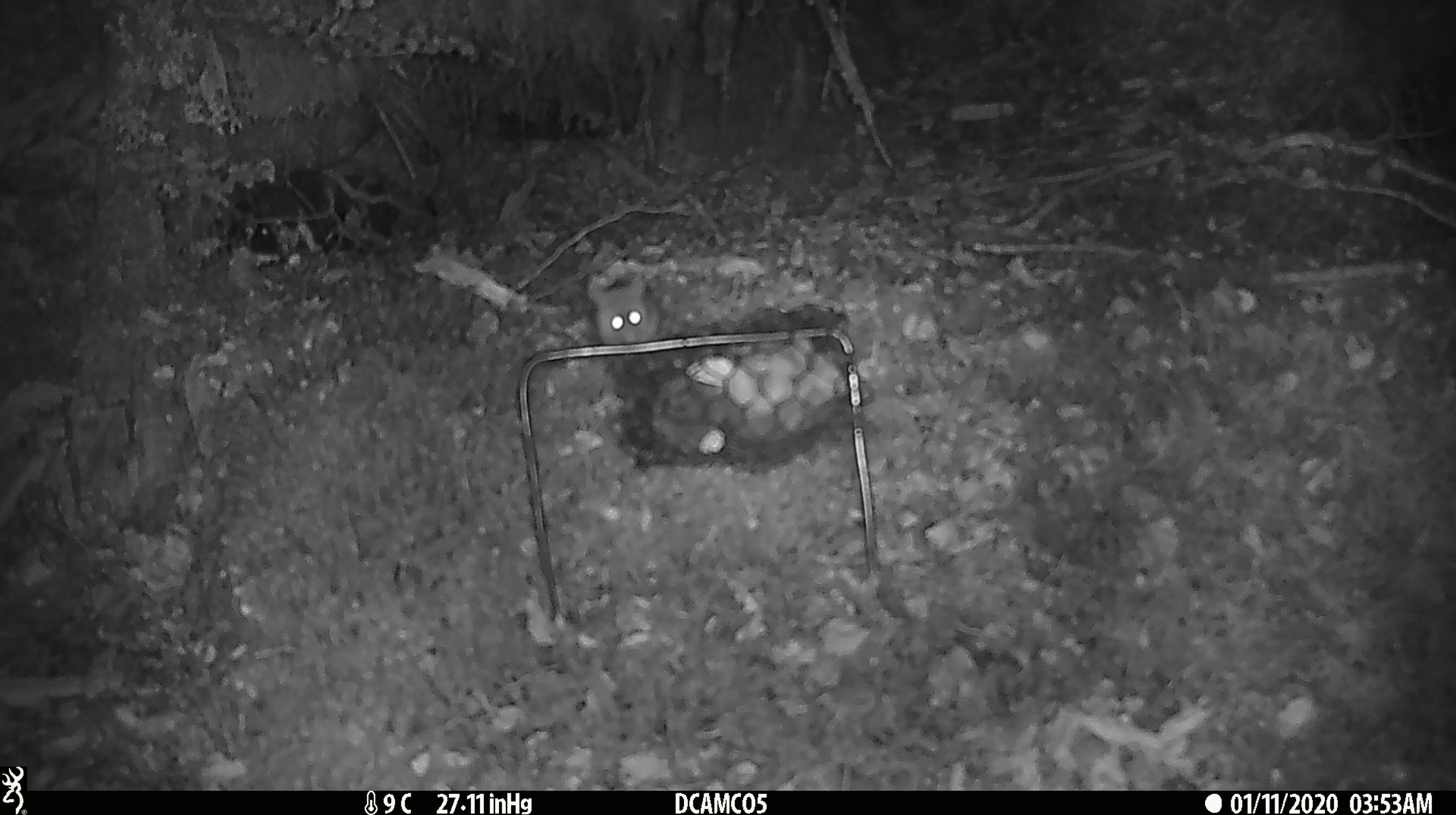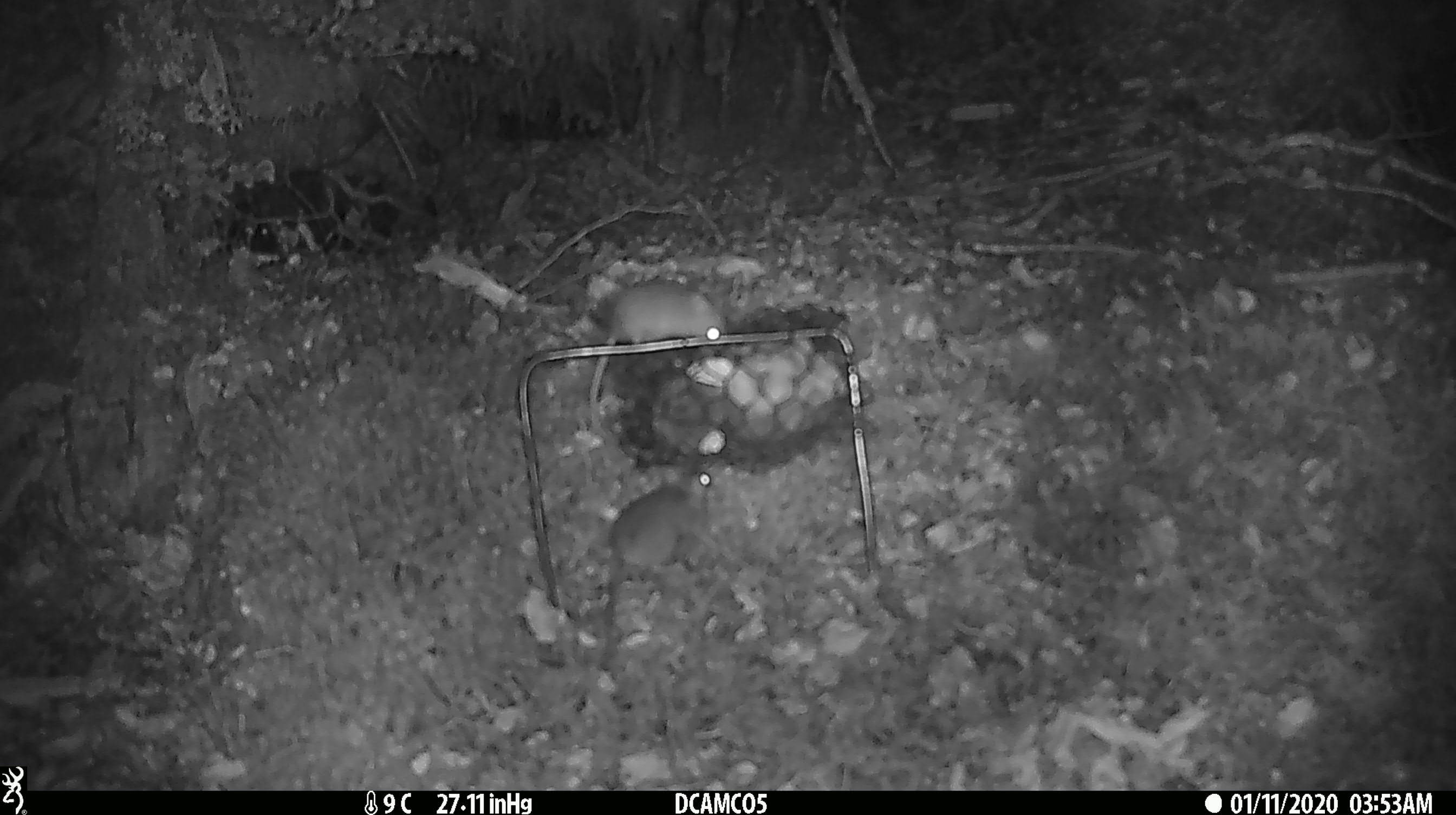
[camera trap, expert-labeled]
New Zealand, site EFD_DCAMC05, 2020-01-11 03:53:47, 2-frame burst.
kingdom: Animalia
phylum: Chordata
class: Mammalia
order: Rodentia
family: Muridae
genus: Mus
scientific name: Mus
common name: mouse